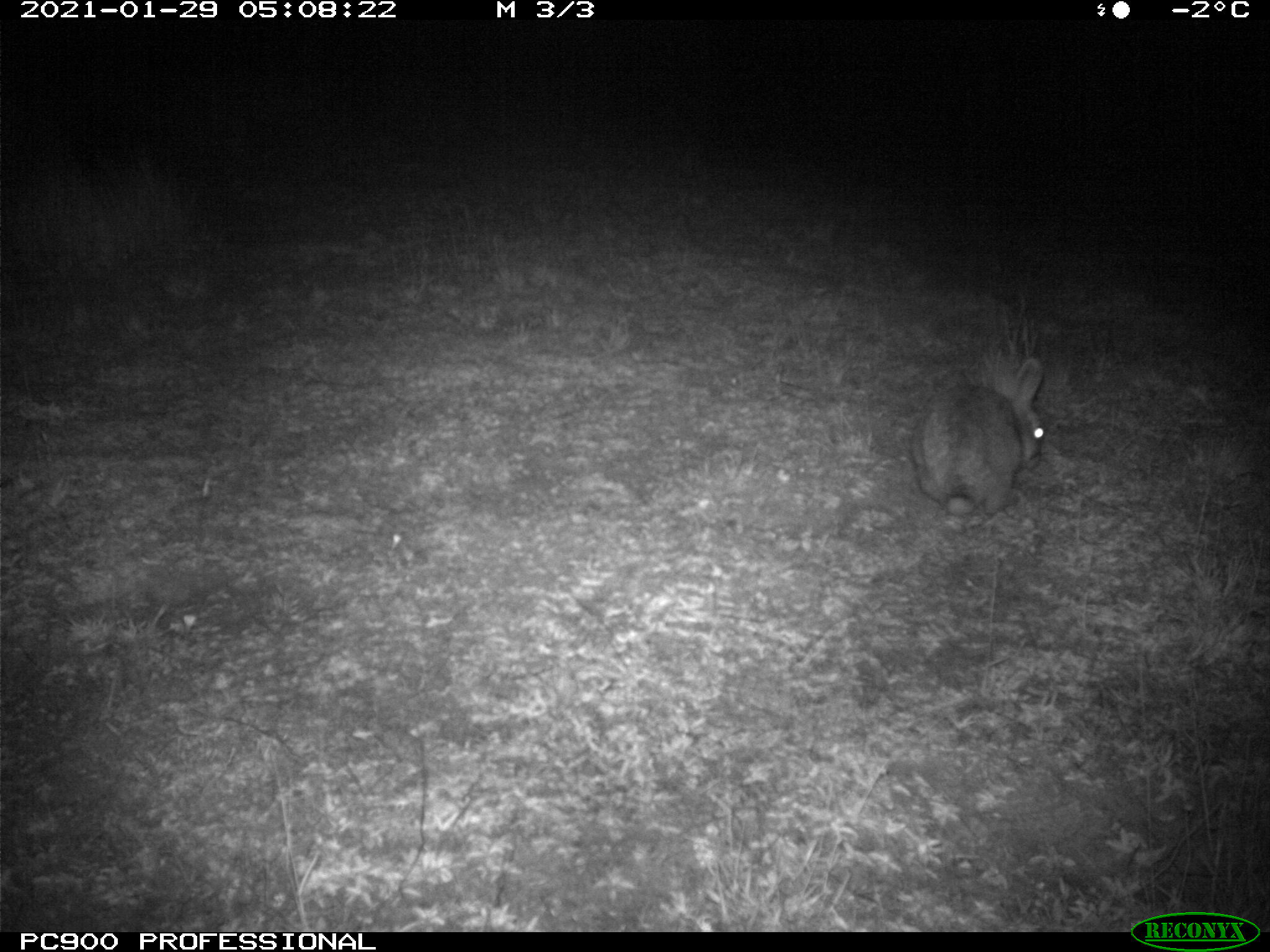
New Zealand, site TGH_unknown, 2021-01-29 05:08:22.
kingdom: Animalia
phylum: Chordata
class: Mammalia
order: Lagomorpha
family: Leporidae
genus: Oryctolagus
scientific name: Oryctolagus cuniculus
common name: european rabbit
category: rabbit